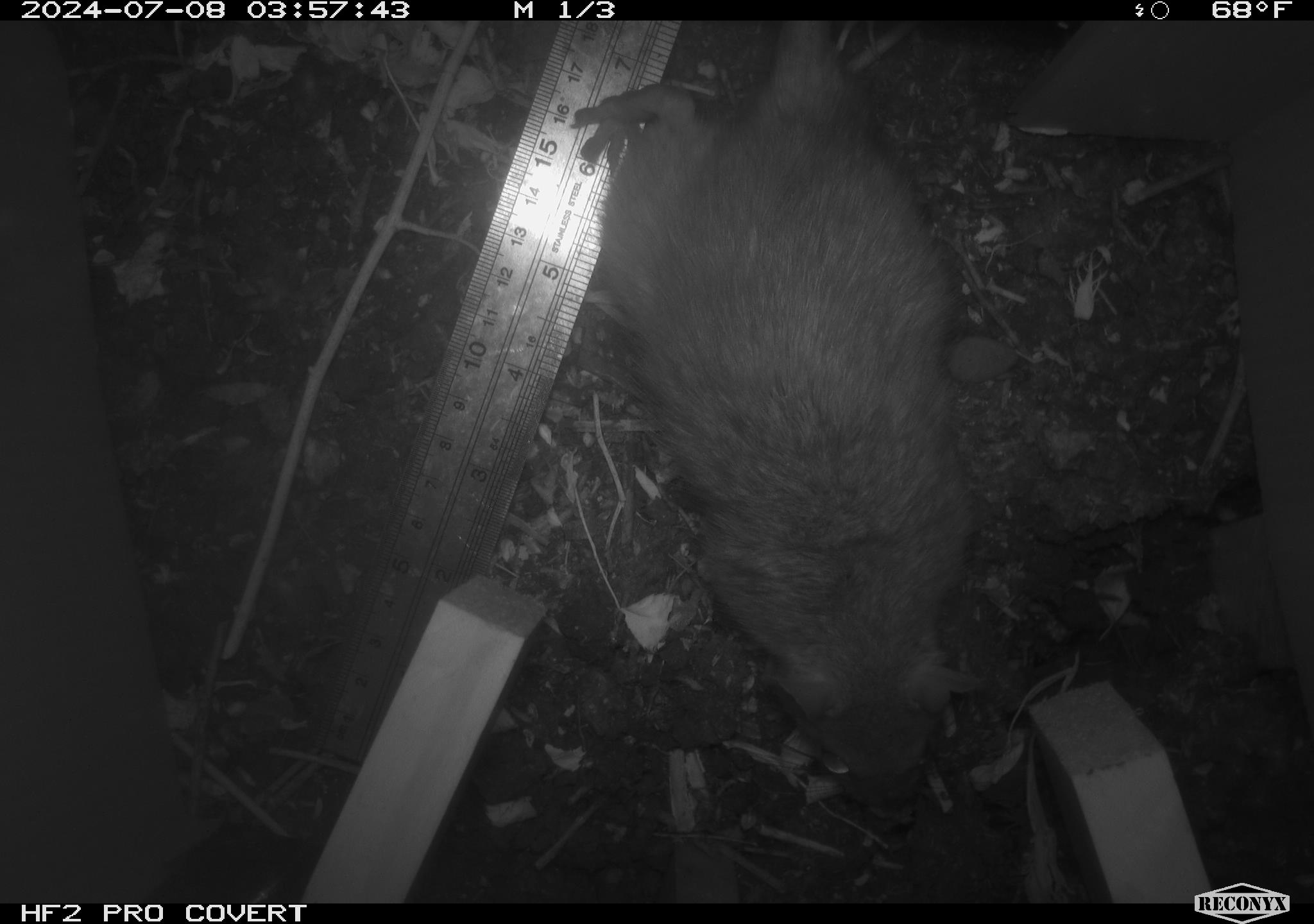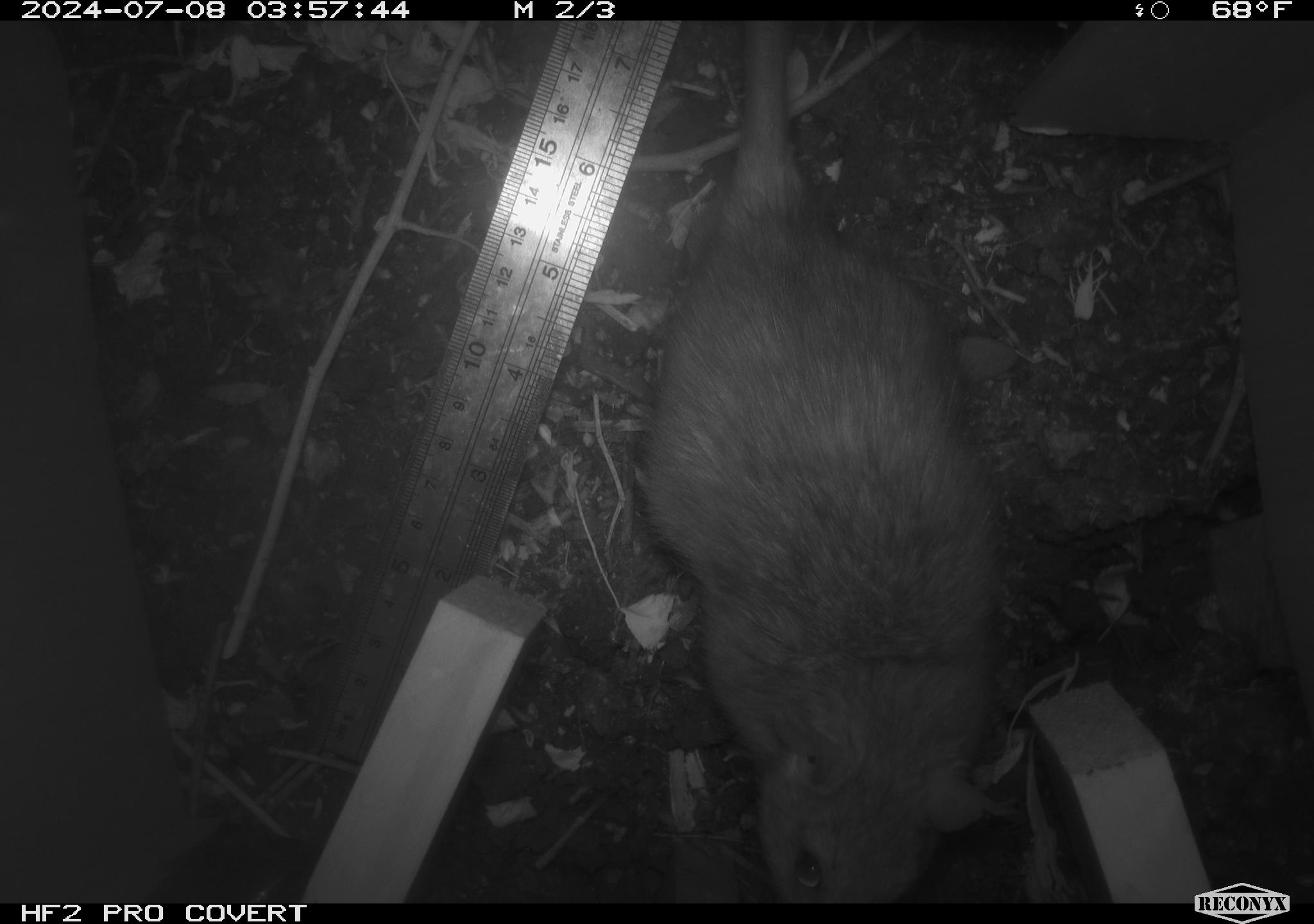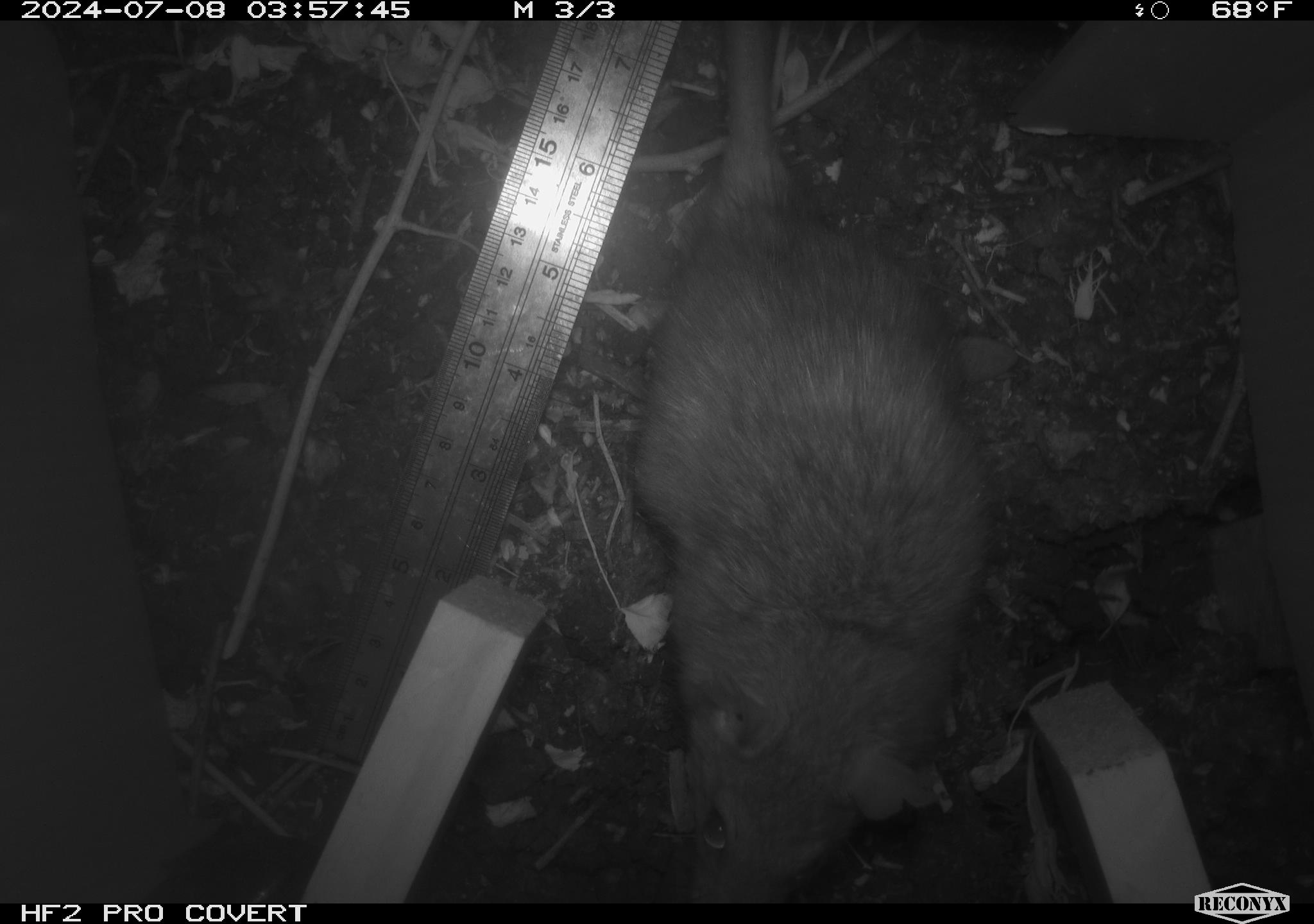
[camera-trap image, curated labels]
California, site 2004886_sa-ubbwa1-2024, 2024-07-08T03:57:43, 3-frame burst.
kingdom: Animalia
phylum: Chordata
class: Mammalia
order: Rodentia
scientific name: Rodentia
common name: woodrat or rat or mouse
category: woodrat or rat or mouse species